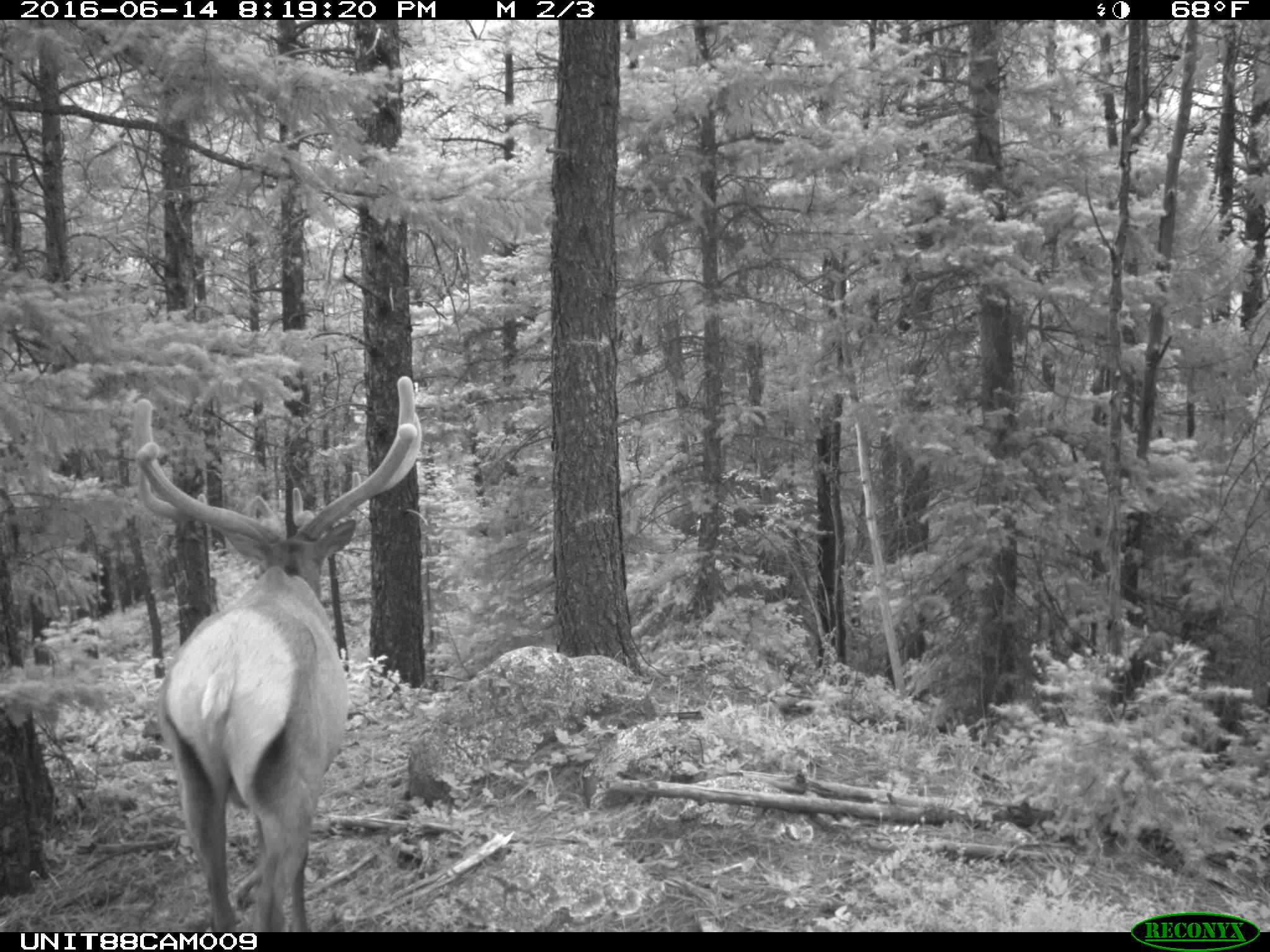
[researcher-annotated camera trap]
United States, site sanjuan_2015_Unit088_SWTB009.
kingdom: Animalia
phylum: Chordata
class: Mammalia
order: Artiodactyla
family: Cervidae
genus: Cervus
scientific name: Cervus elaphus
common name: red deer